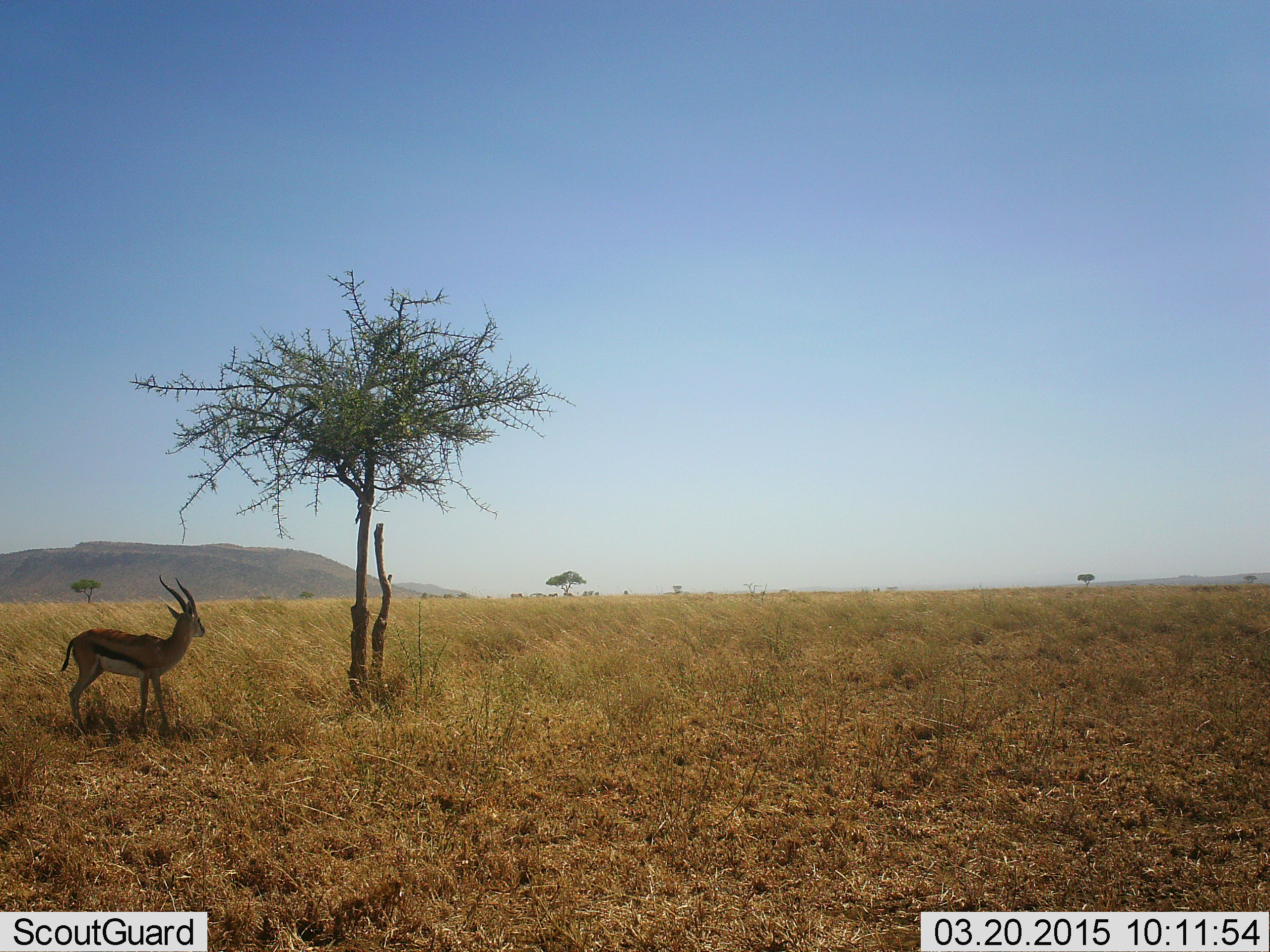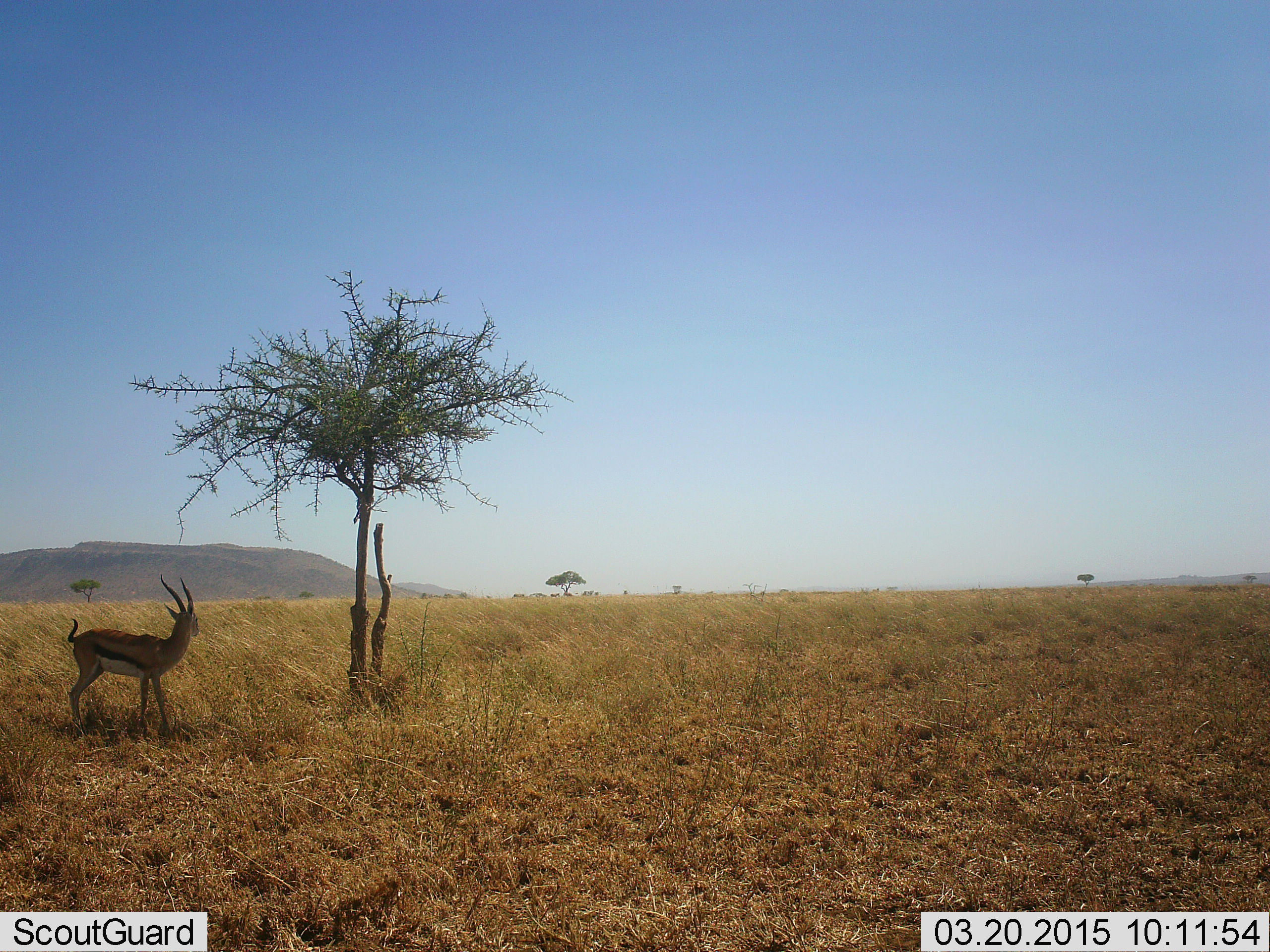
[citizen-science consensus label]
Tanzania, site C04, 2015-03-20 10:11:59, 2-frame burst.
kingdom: Animalia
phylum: Chordata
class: Mammalia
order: Artiodactyla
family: Bovidae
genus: Eudorcas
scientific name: Eudorcas thomsonii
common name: thomson's gazelle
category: gazellethomsons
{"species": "gazellethomsons (thomson's gazelle) (Eudorcas thomsonii)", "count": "1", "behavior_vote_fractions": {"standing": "100%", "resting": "0%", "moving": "0%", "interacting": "0%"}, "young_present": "0%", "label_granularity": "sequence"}